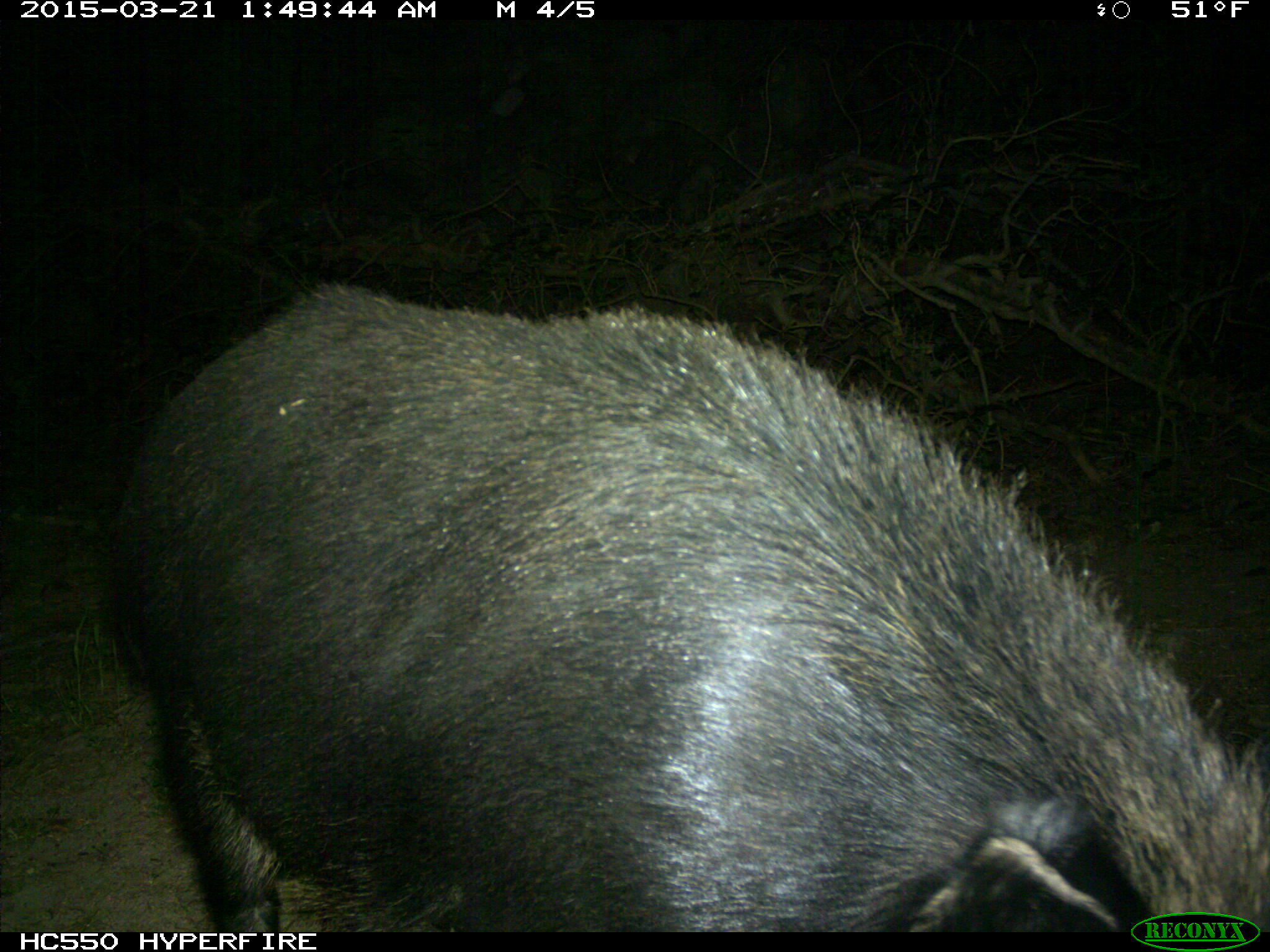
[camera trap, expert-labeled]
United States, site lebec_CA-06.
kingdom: Animalia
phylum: Chordata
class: Mammalia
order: Artiodactyla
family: Suidae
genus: Sus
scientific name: Sus scrofa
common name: wild boar